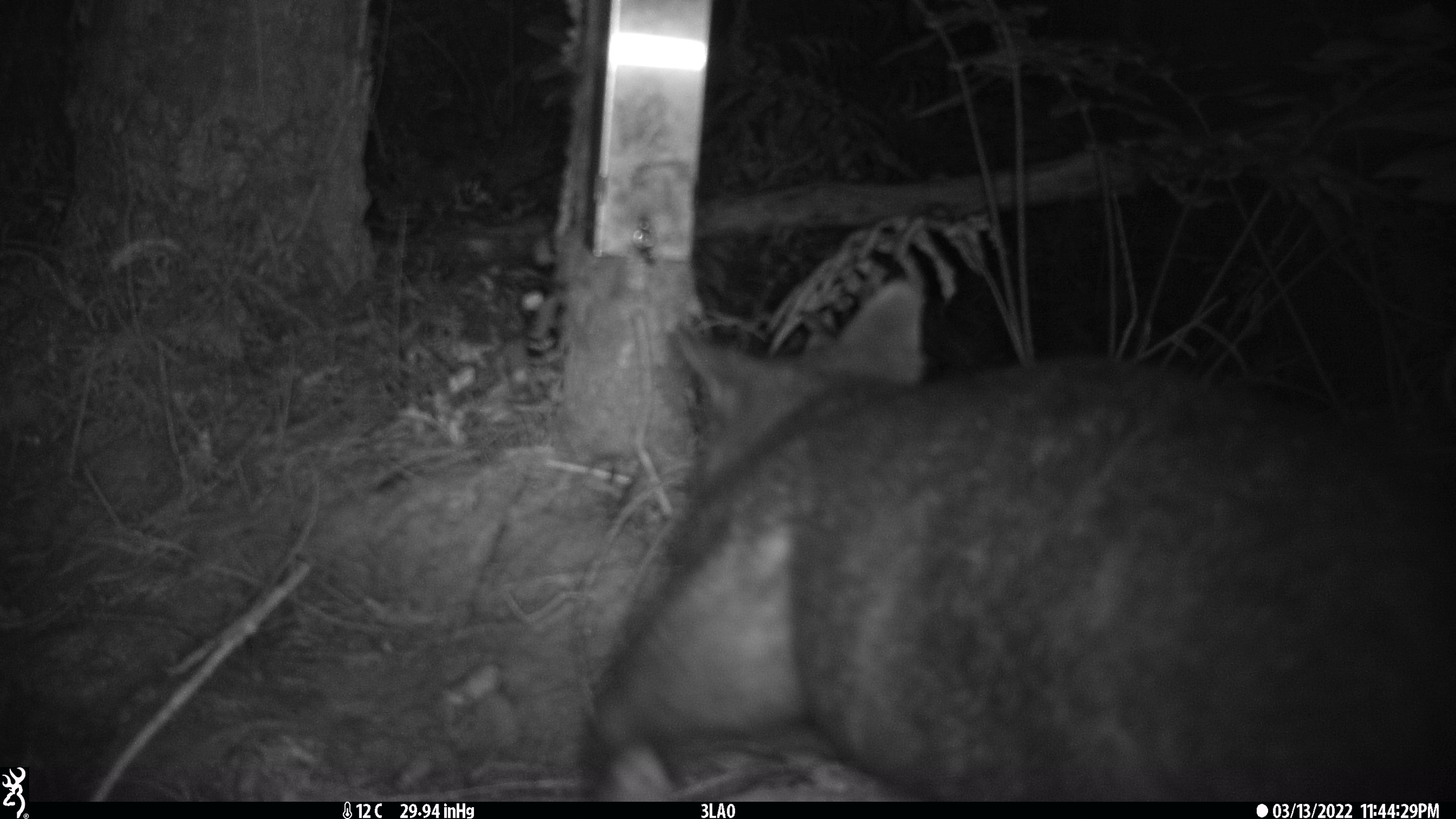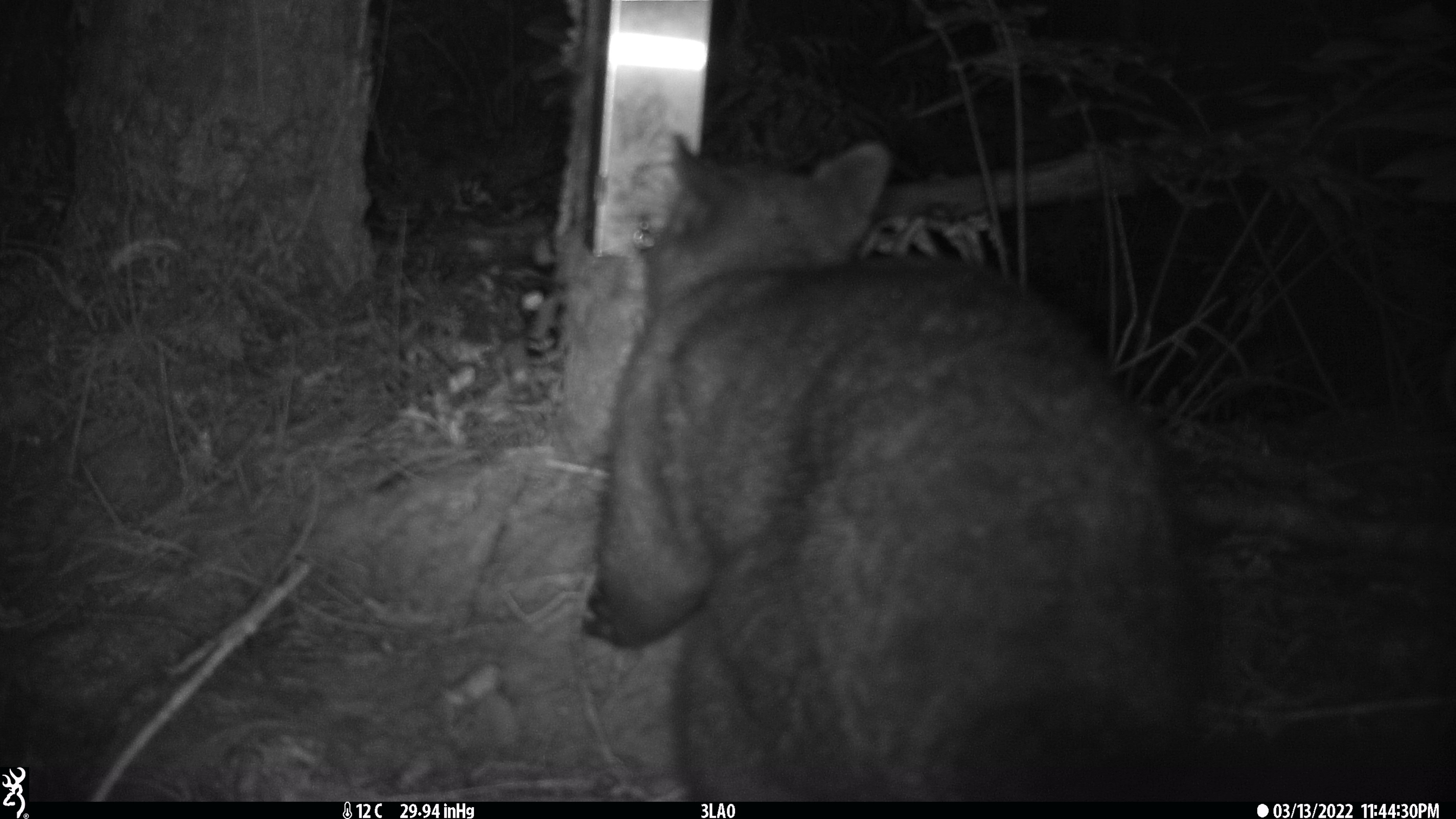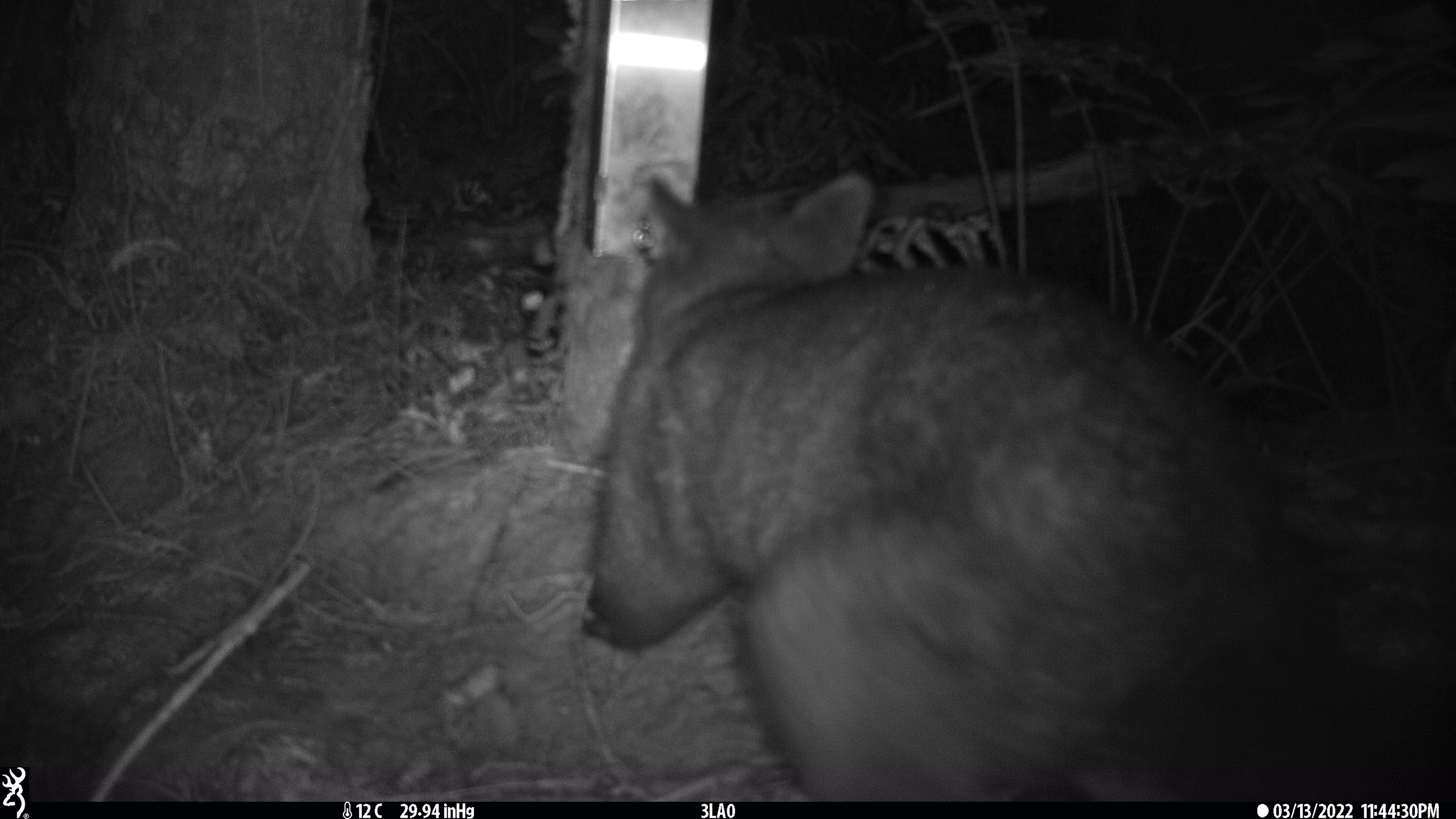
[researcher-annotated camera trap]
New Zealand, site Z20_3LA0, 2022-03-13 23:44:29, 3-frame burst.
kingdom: Animalia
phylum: Chordata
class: Mammalia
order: Diprotodontia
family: Phalangeridae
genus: Trichosurus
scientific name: Trichosurus vulpecula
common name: common brushtail possum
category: possum